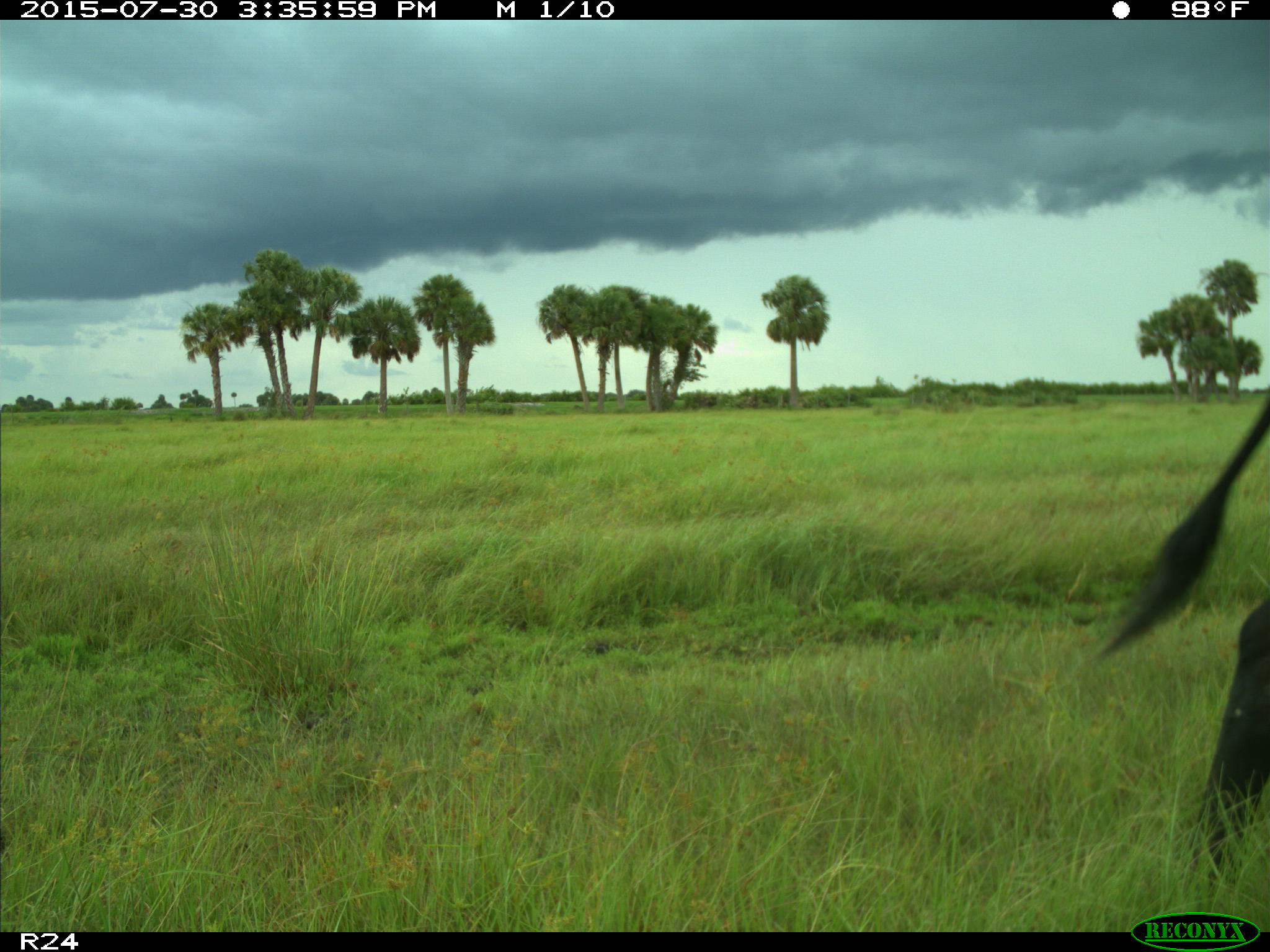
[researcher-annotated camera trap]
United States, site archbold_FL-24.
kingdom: Animalia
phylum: Chordata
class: Mammalia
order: Artiodactyla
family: Bovidae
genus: Bos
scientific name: Bos taurus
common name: domestic cow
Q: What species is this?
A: Bos taurus (domestic cow).